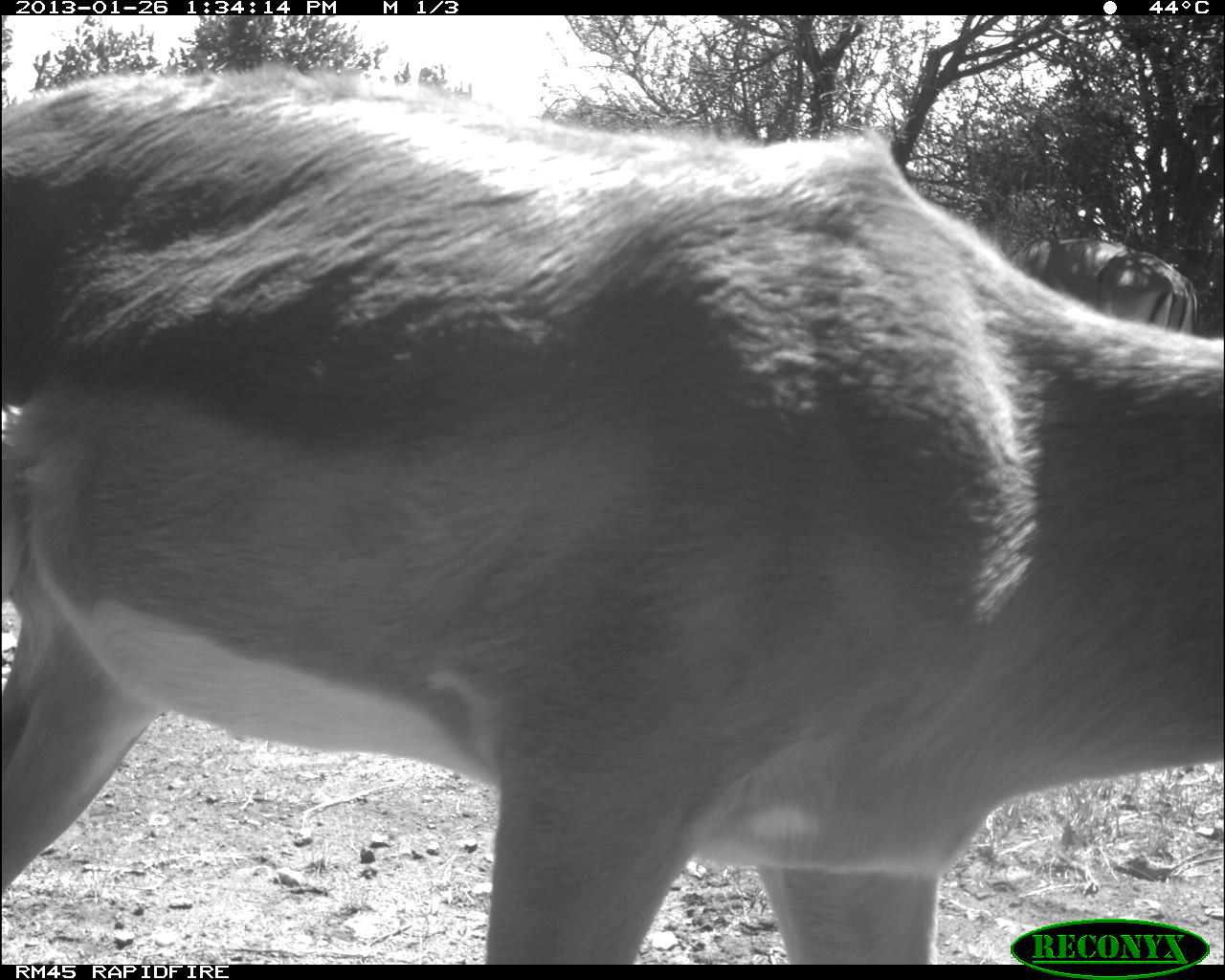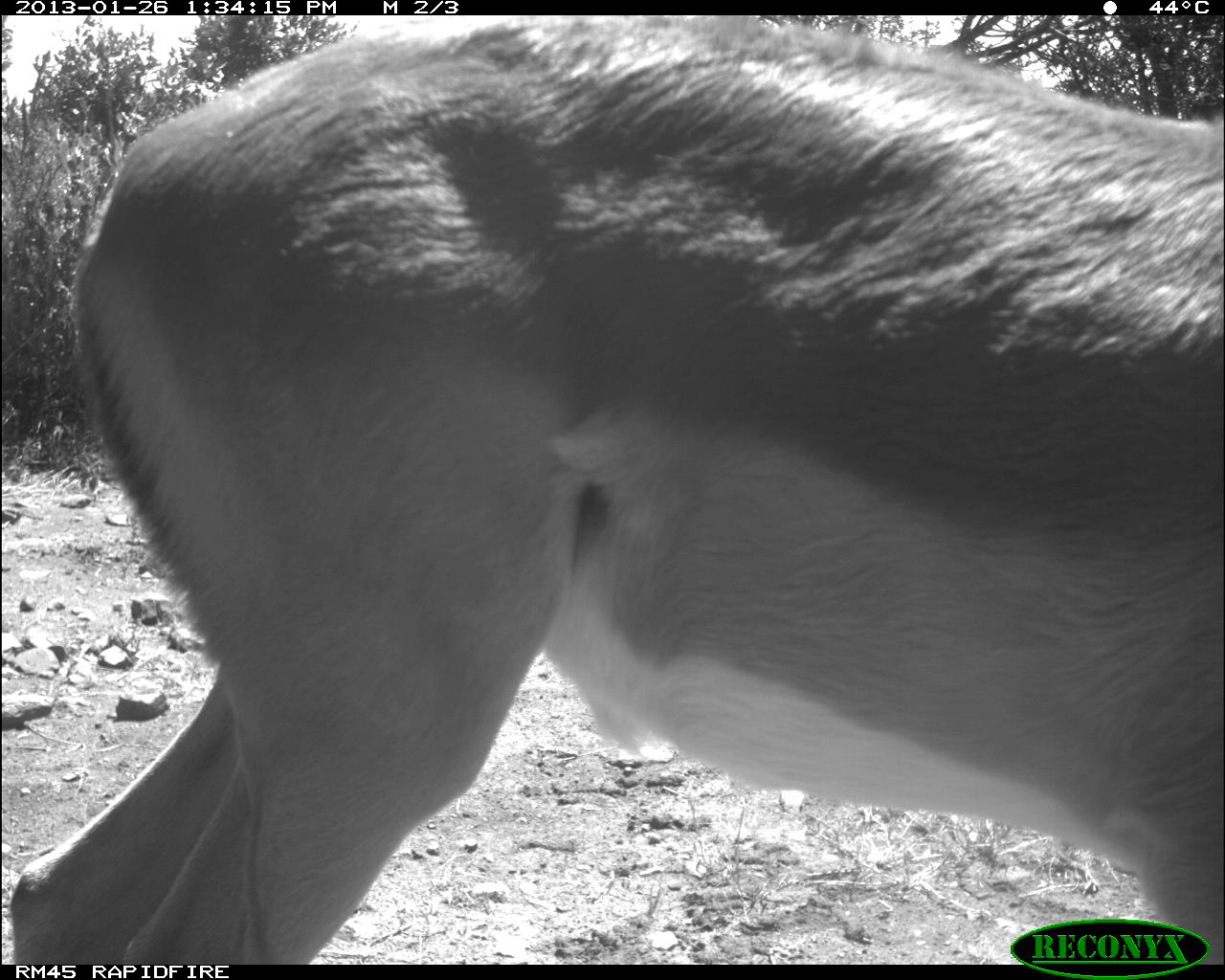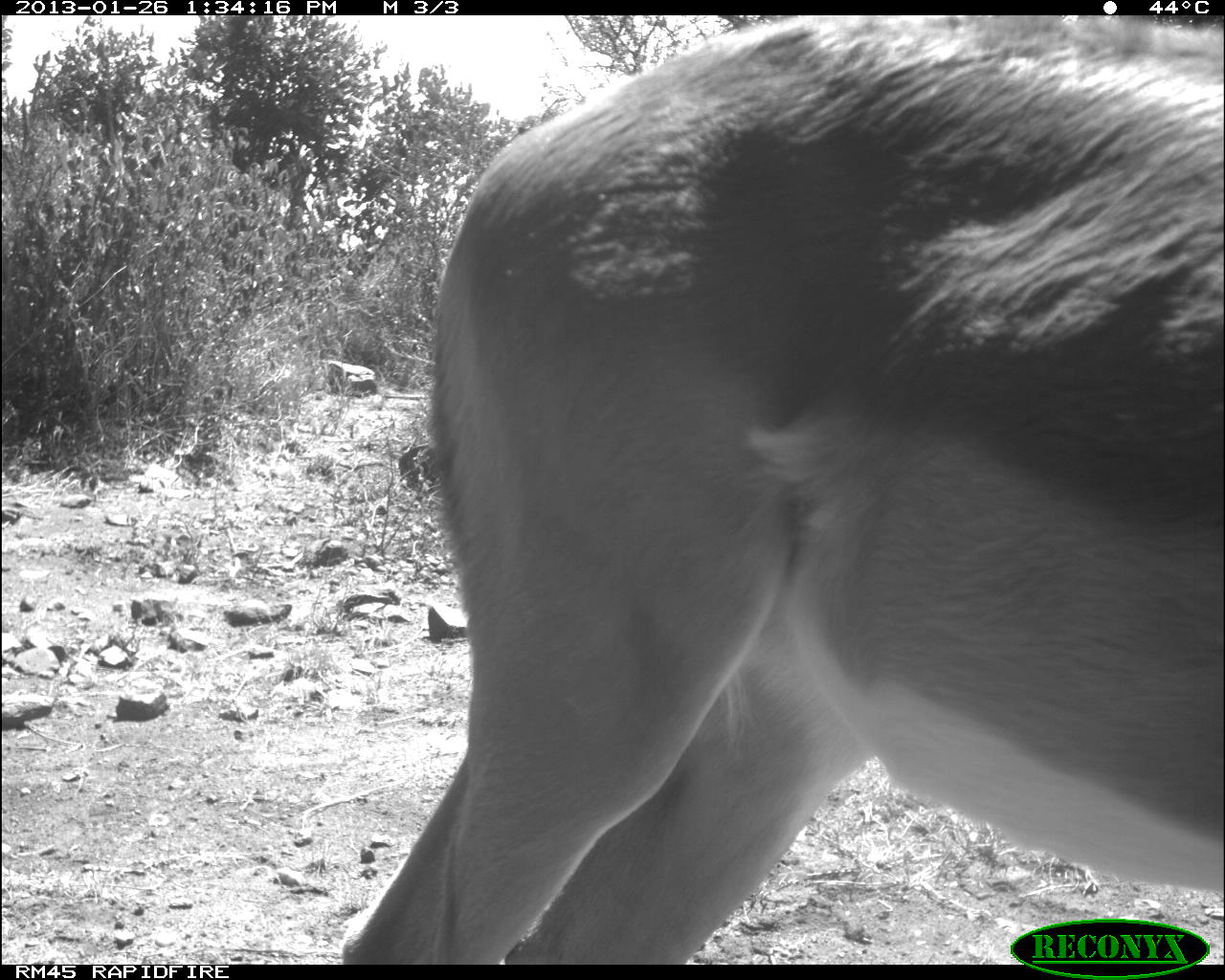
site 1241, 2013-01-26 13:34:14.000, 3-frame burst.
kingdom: Animalia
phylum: Chordata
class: Mammalia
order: Artiodactyla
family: Bovidae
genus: Aepyceros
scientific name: Aepyceros melampus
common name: impala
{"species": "Aepyceros melampus (impala)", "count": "2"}